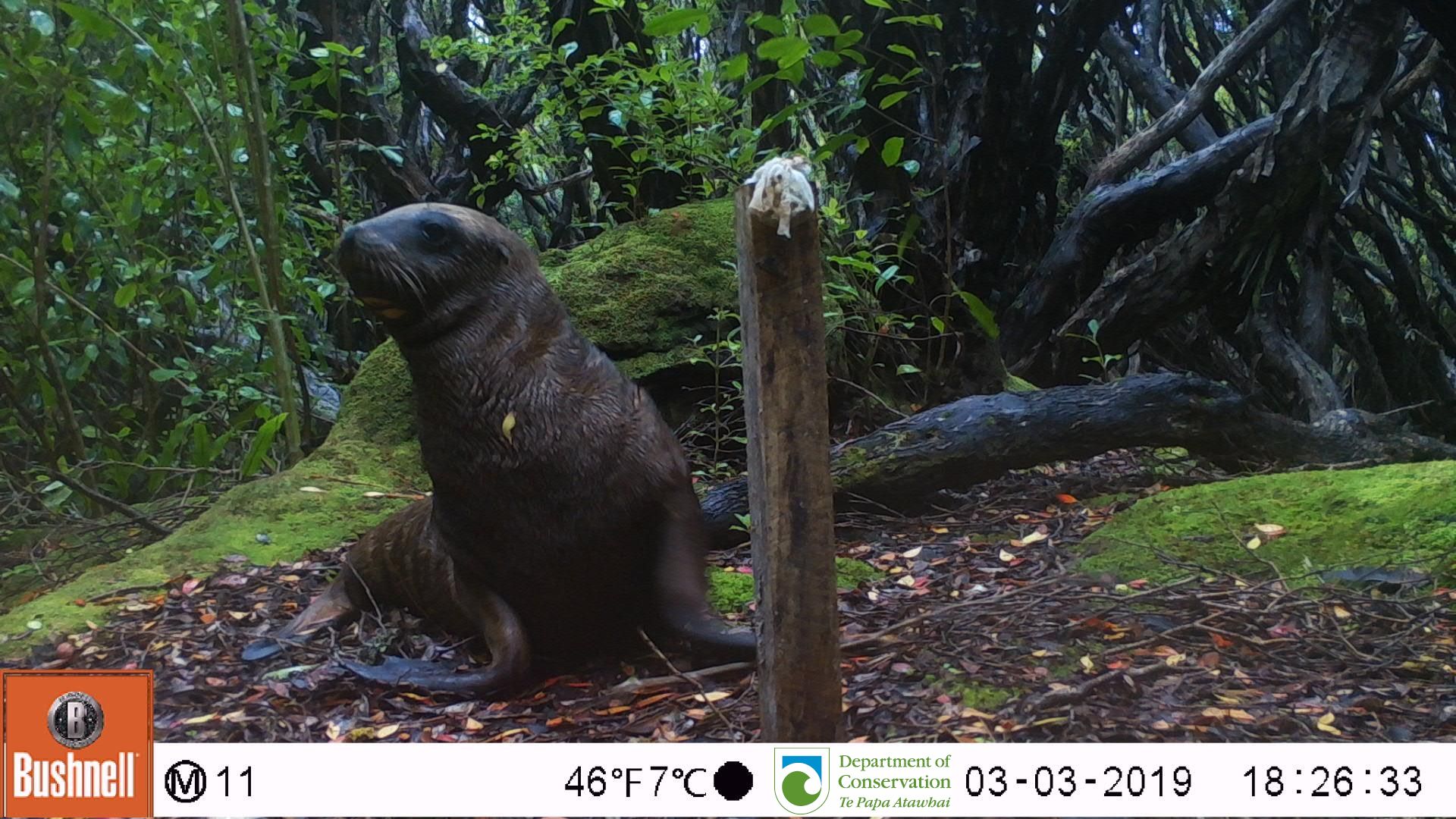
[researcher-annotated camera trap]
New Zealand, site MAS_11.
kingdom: Animalia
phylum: Chordata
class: Mammalia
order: Carnivora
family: Otariidae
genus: Phocarctos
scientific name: Phocarctos hookeri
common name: new zealand sea lion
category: sealion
Sealion (new zealand sea lion) (Phocarctos hookeri).